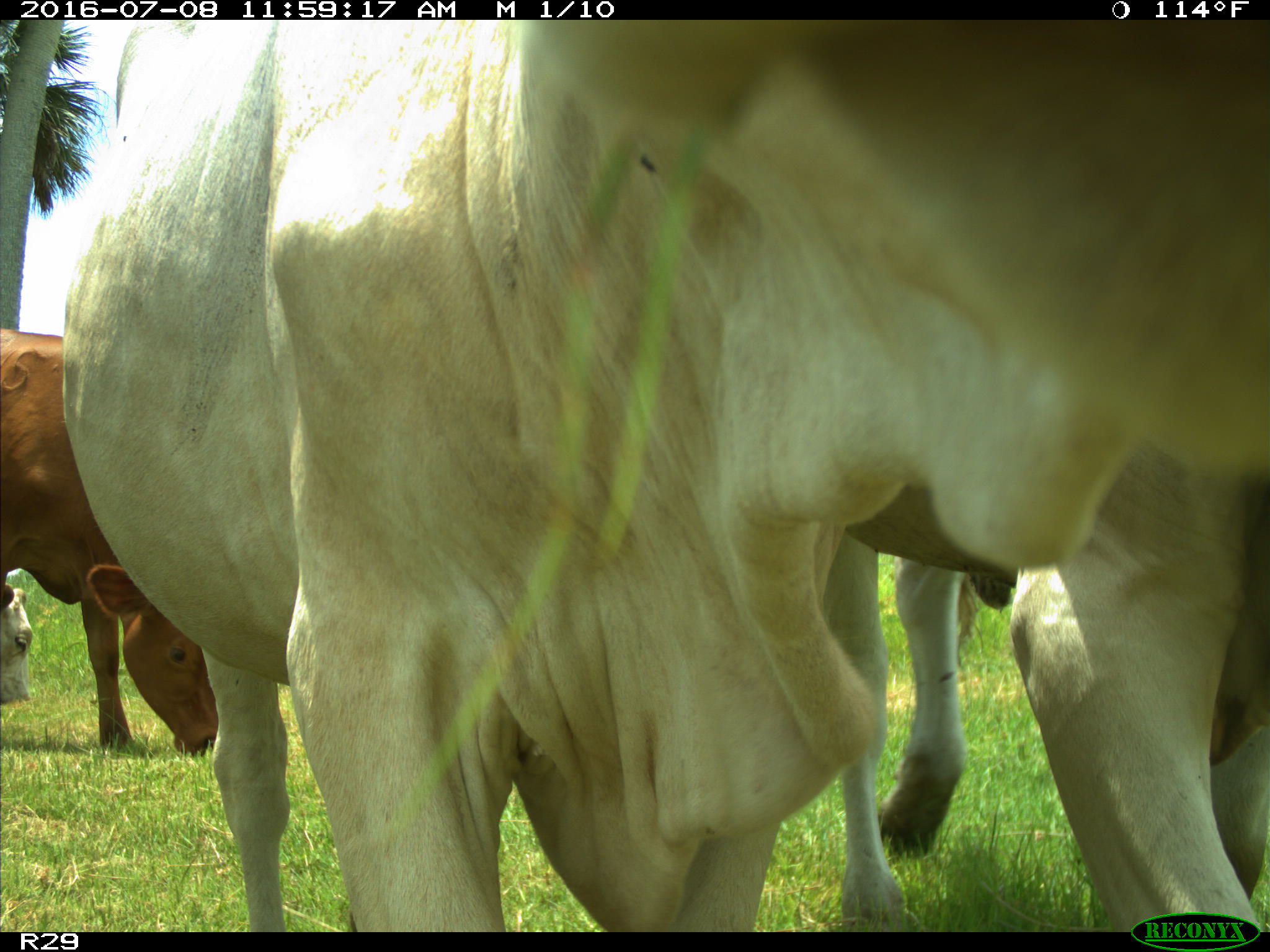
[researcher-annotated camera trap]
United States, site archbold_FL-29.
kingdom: Animalia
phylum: Chordata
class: Mammalia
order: Artiodactyla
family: Bovidae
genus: Bos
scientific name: Bos taurus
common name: domestic cow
Bos taurus (domestic cow).